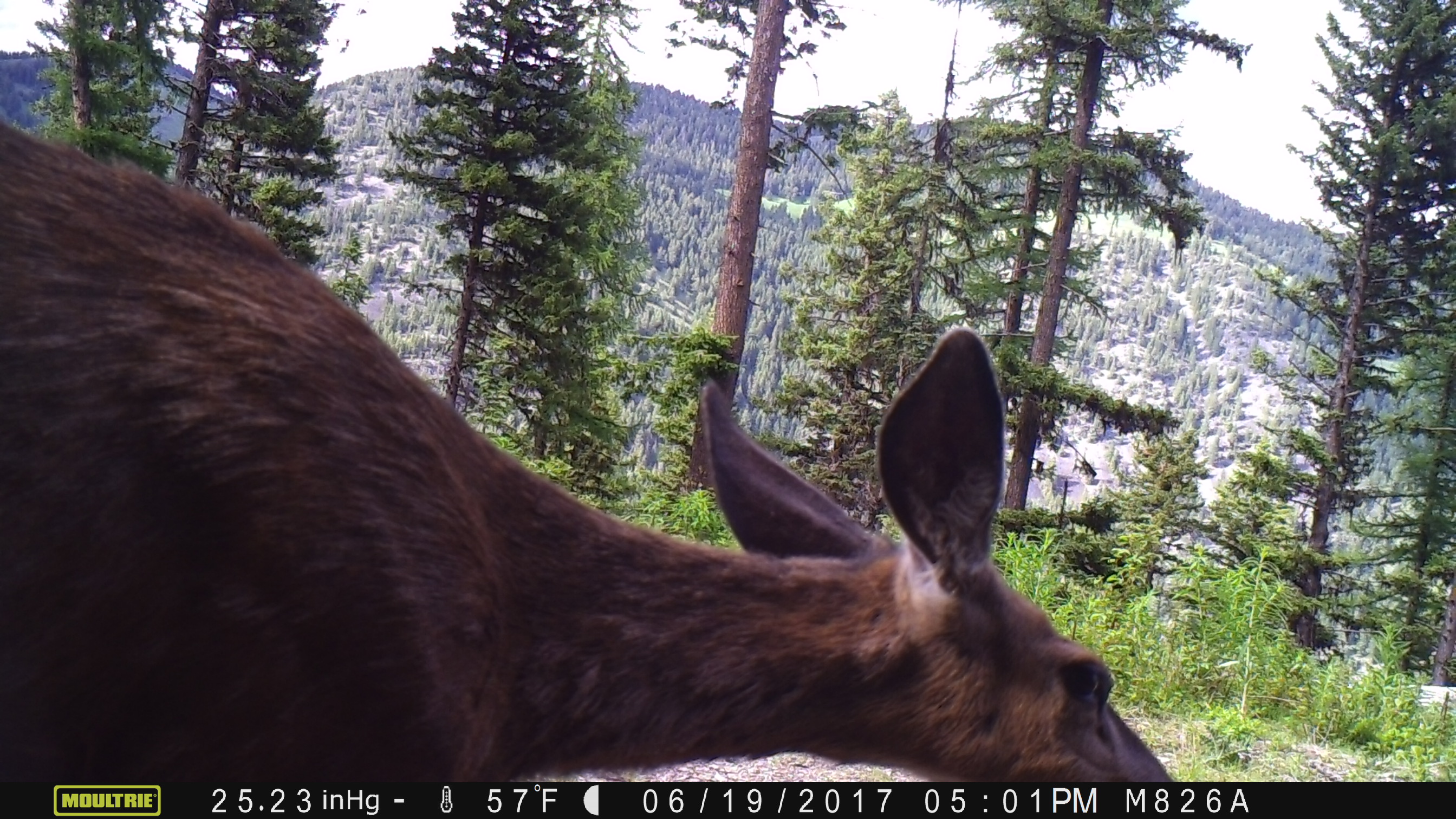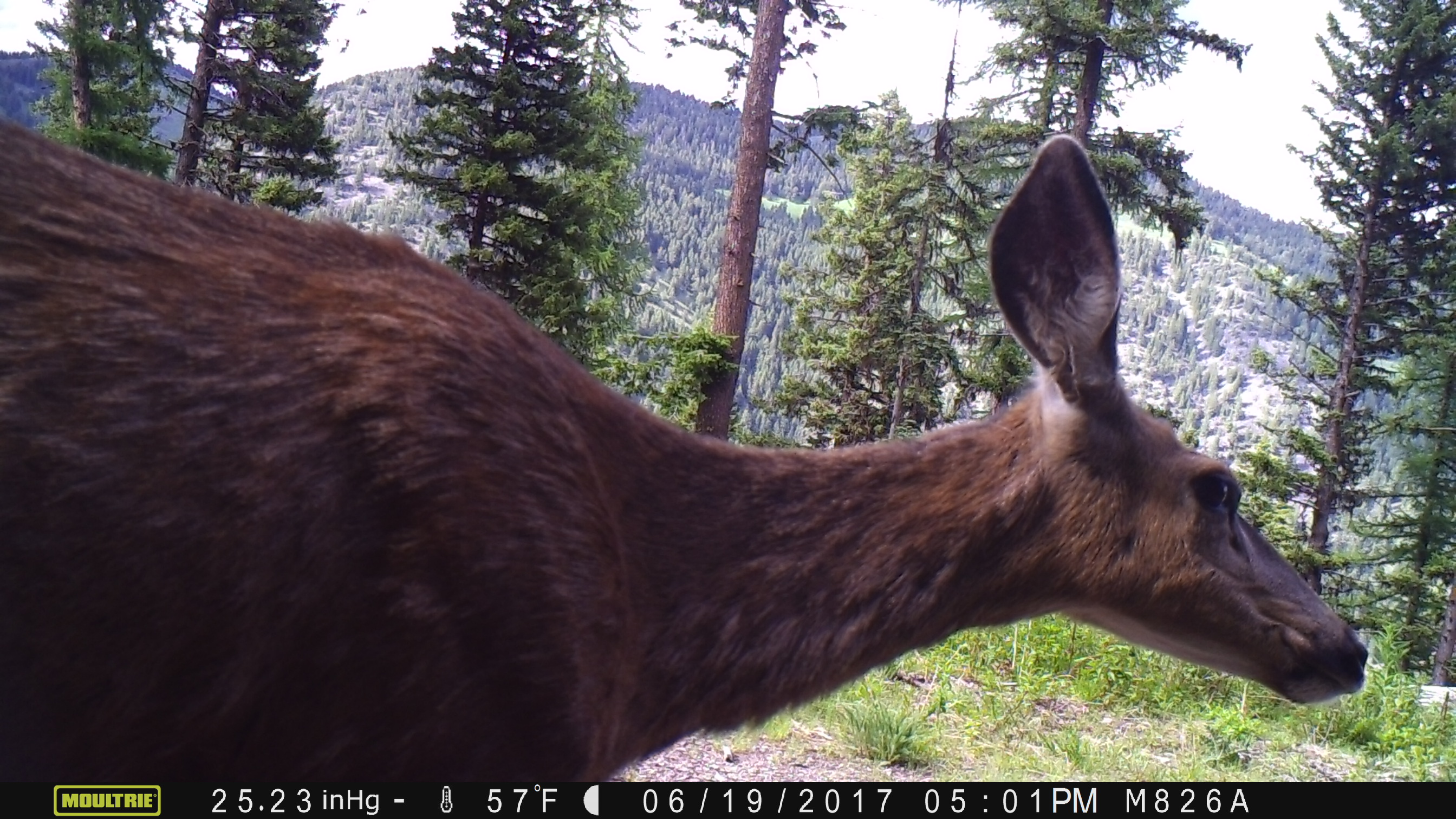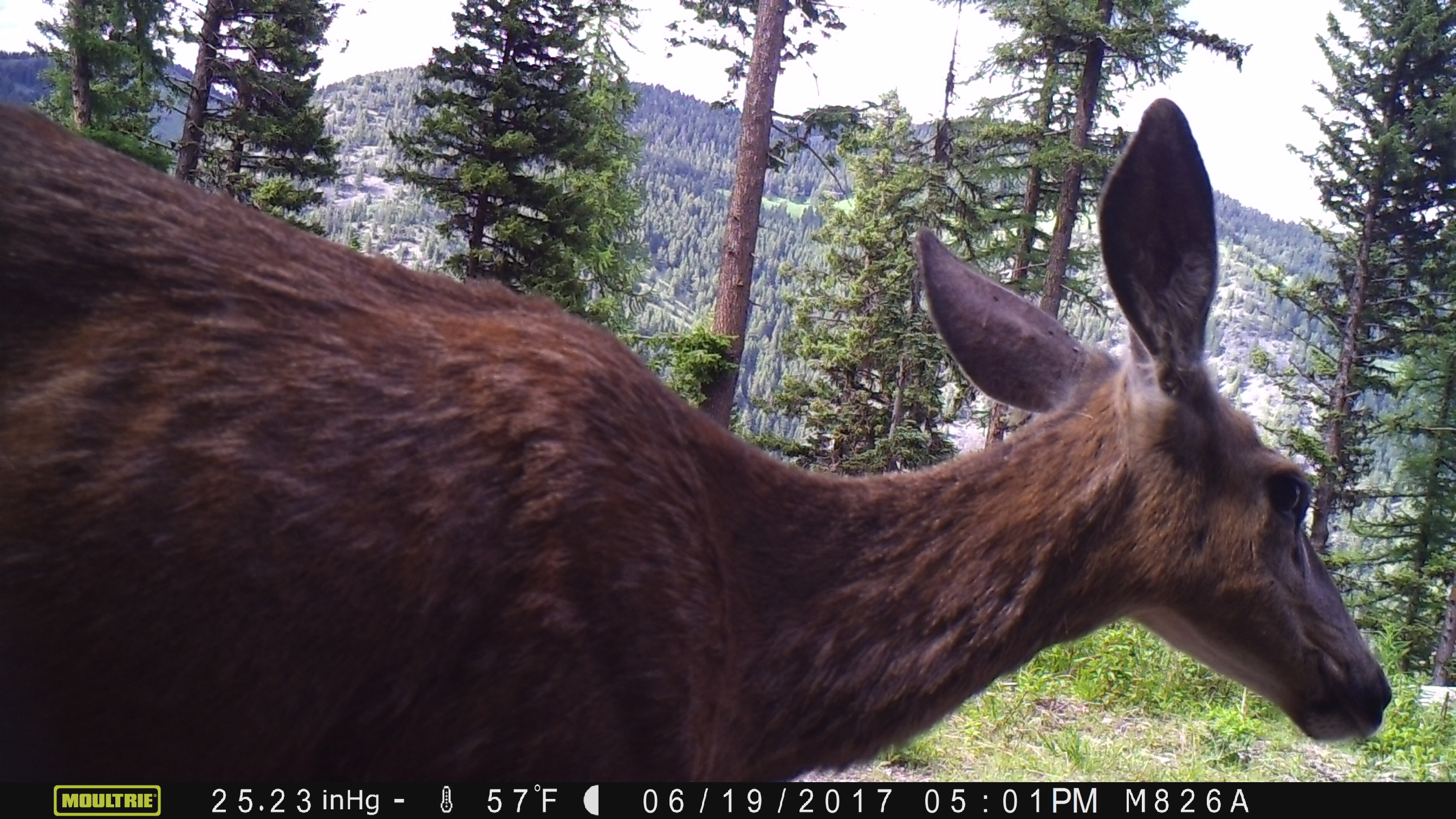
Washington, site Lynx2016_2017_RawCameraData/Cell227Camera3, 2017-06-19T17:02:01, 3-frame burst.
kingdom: Animalia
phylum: Chordata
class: Mammalia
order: Artiodactyla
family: Cervidae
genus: Odocoileus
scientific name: Odocoileus hemionus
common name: mule deer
Odocoileus hemionus (mule deer). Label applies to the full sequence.